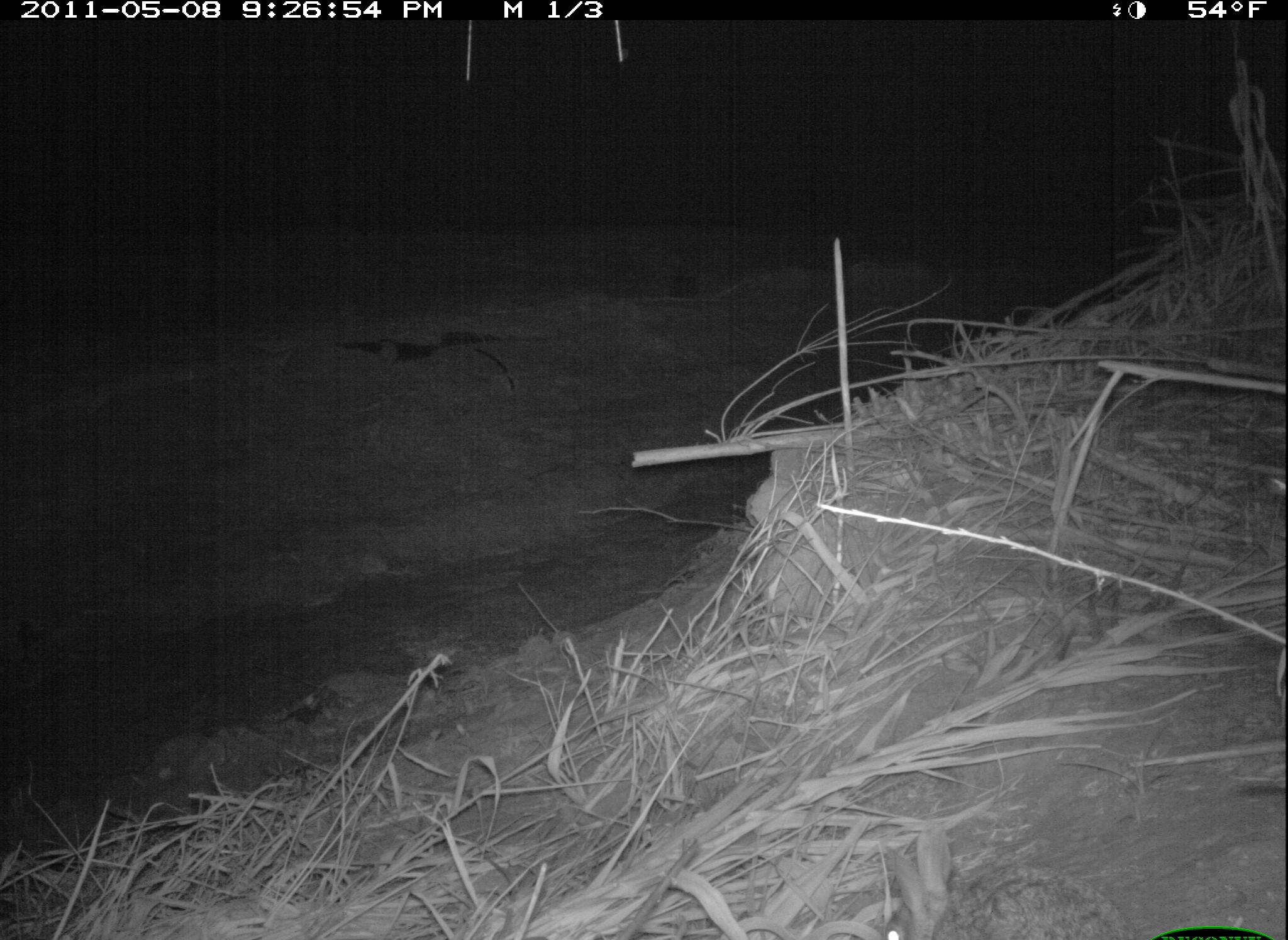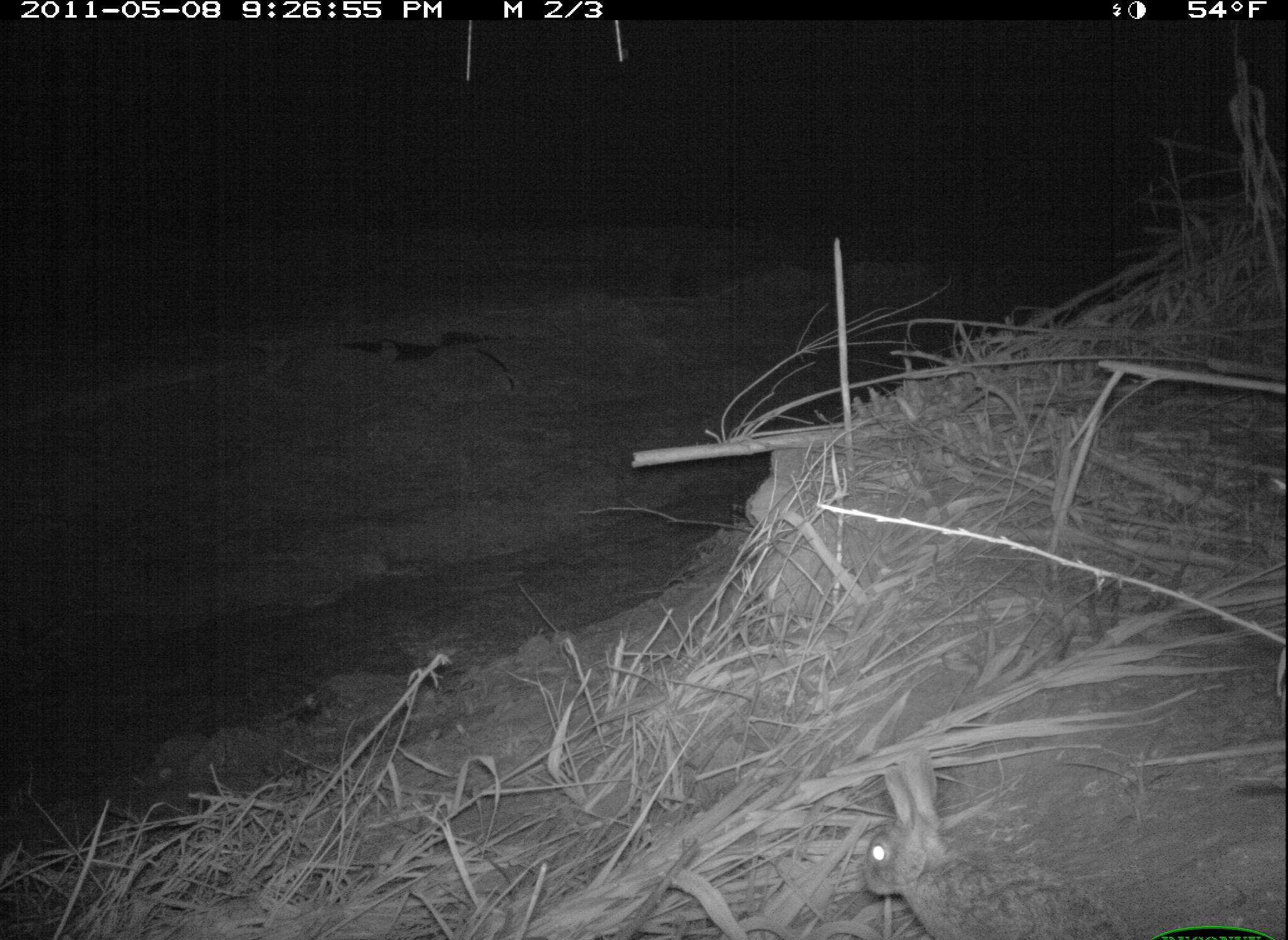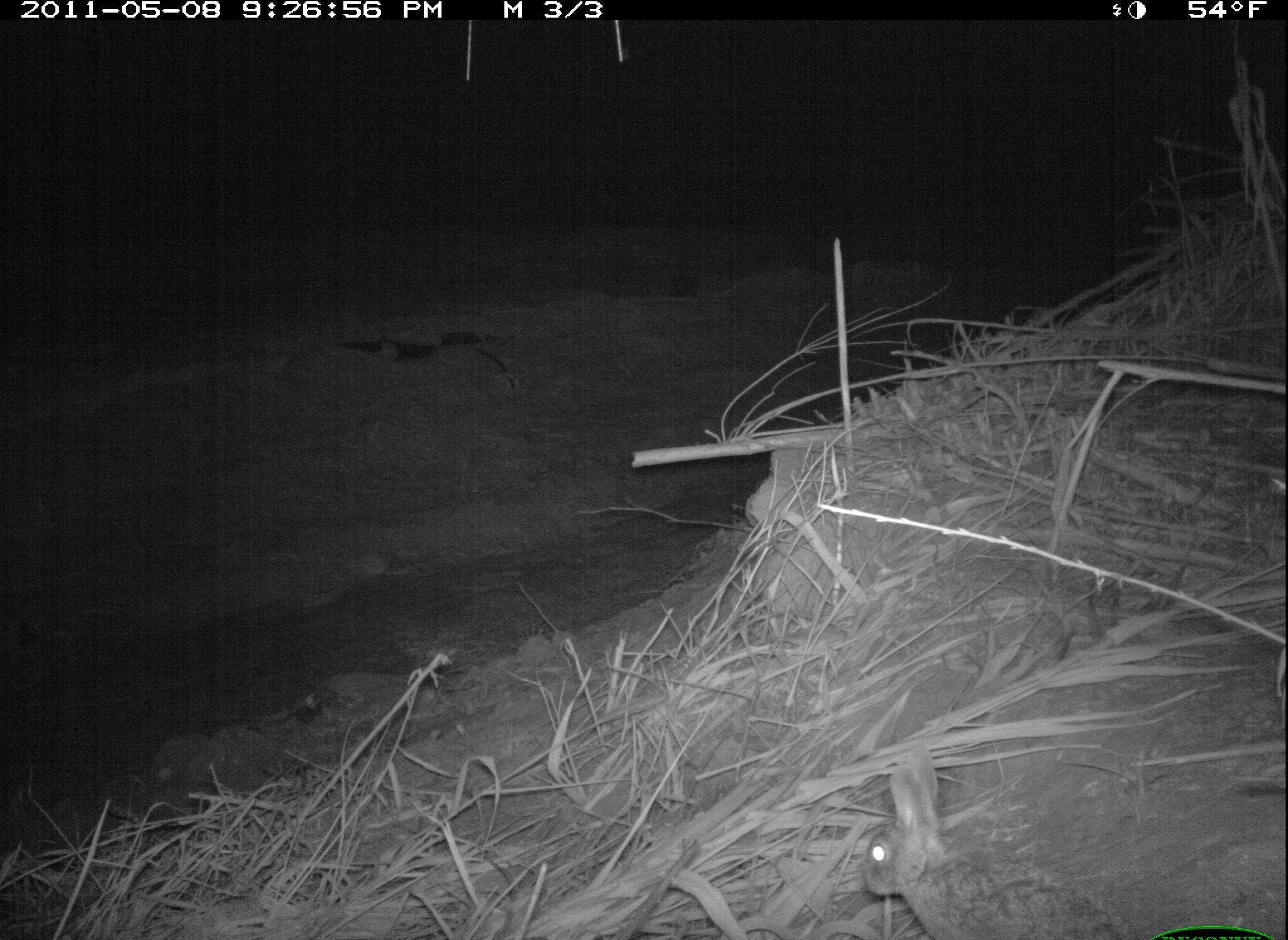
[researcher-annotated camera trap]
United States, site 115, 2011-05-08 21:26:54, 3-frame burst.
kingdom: Animalia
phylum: Chordata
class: Mammalia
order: Lagomorpha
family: Leporidae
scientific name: Leporidae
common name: rabbits and hares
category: rabbit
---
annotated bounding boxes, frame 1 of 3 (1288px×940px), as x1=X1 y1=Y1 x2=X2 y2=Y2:
rabbit: x1=861 y1=813 x2=1140 y2=936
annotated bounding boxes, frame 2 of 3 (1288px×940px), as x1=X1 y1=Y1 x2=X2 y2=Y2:
rabbit: x1=857 y1=734 x2=1208 y2=934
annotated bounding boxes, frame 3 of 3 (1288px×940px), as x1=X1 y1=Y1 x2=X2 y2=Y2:
rabbit: x1=850 y1=741 x2=1122 y2=937